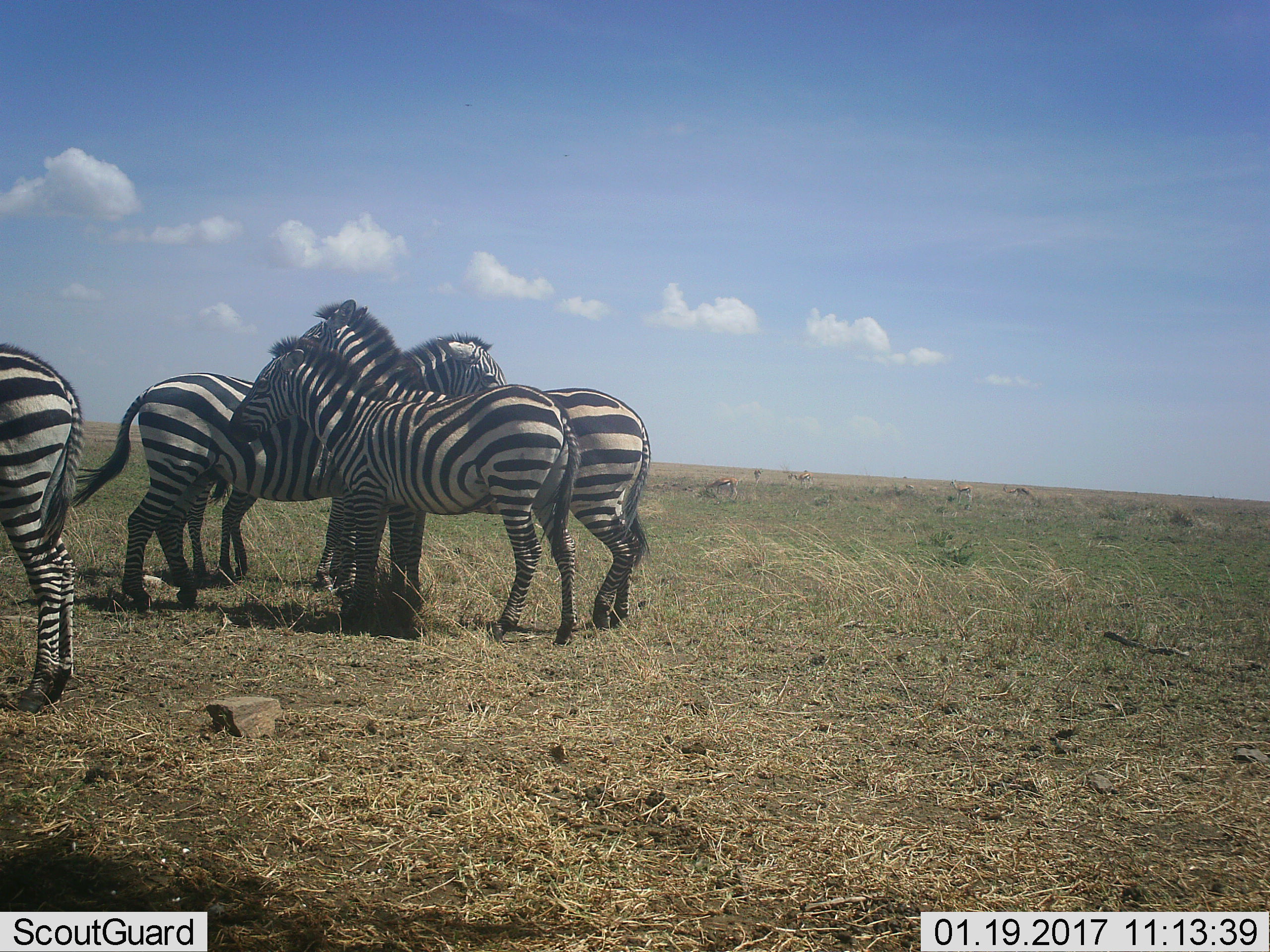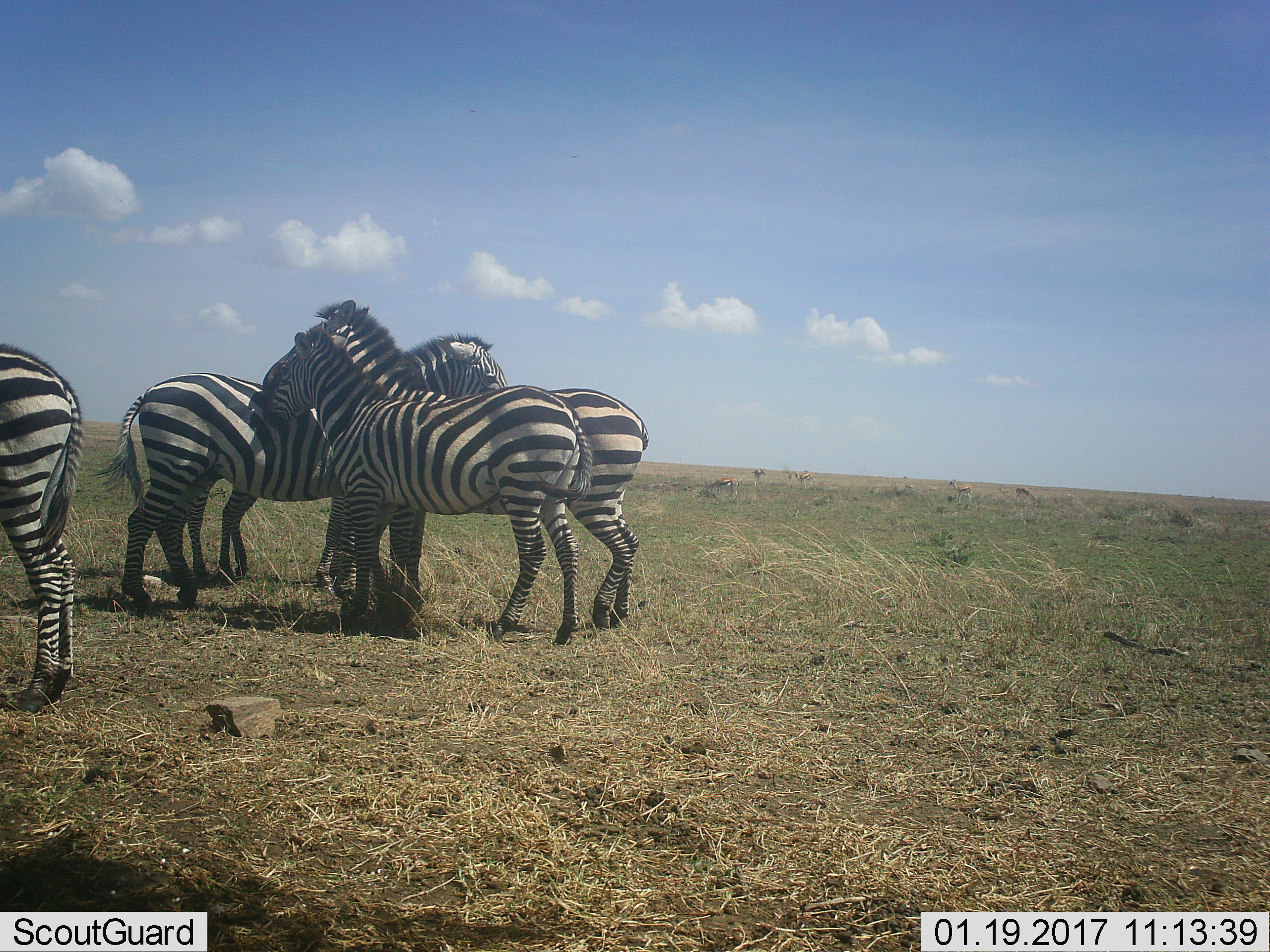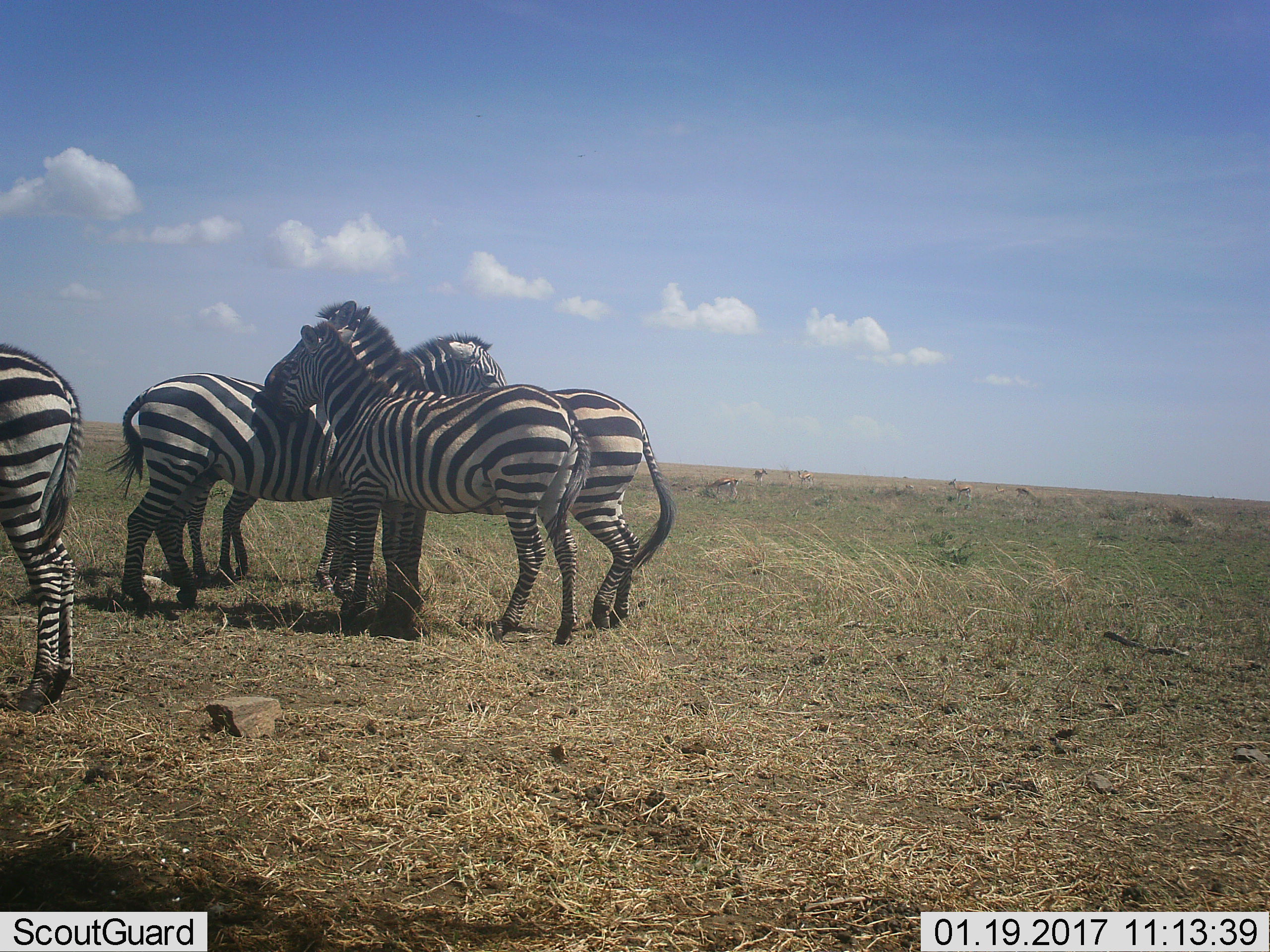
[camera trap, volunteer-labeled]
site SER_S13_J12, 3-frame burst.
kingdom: Animalia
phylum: Chordata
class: Mammalia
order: Perissodactyla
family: Equidae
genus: Equus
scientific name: Equus quagga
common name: plains zebra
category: zebraplains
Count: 5.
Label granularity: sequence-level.